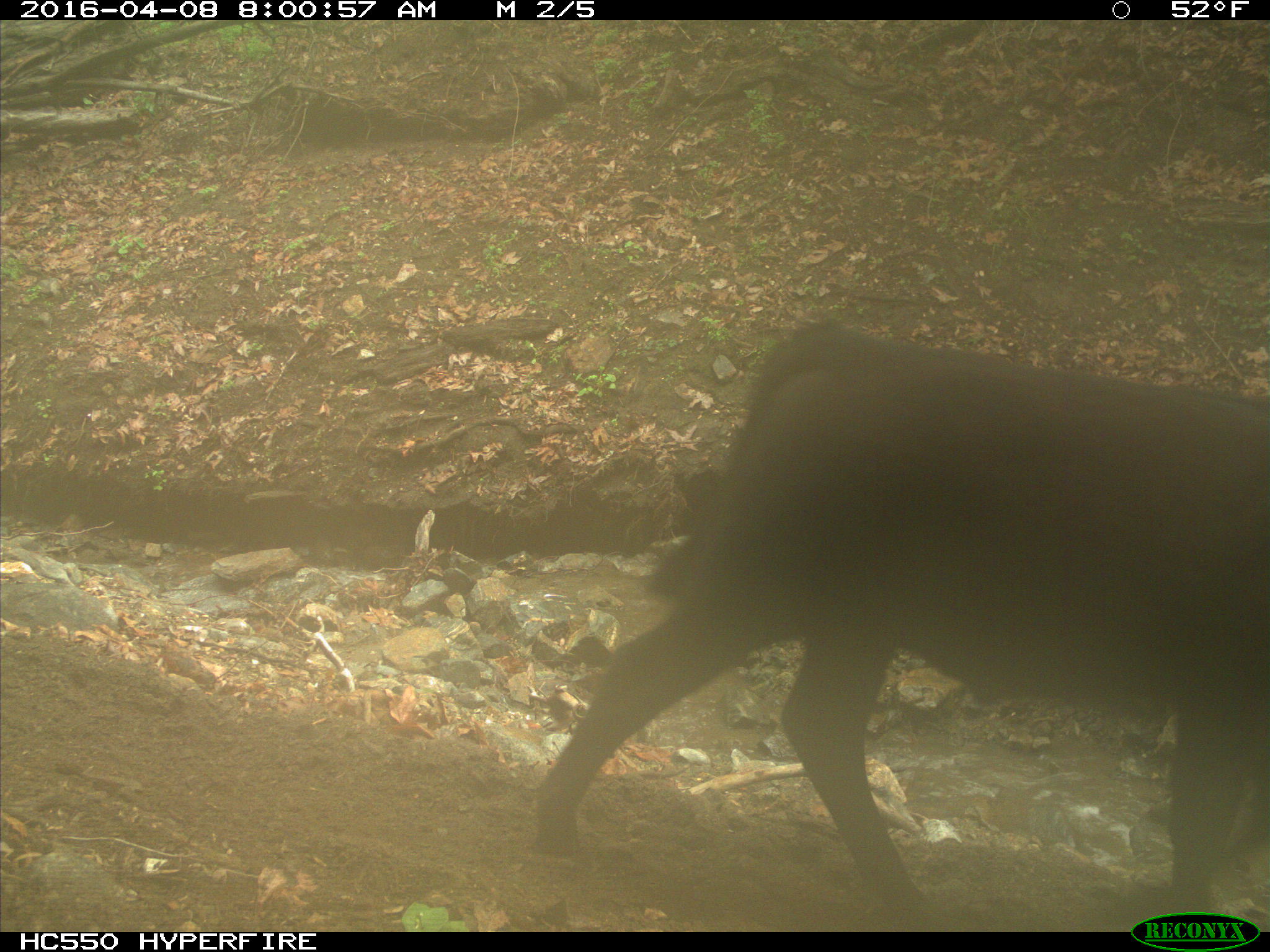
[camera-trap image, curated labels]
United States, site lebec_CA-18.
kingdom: Animalia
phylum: Chordata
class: Mammalia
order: Artiodactyla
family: Bovidae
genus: Bos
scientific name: Bos taurus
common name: domestic cow